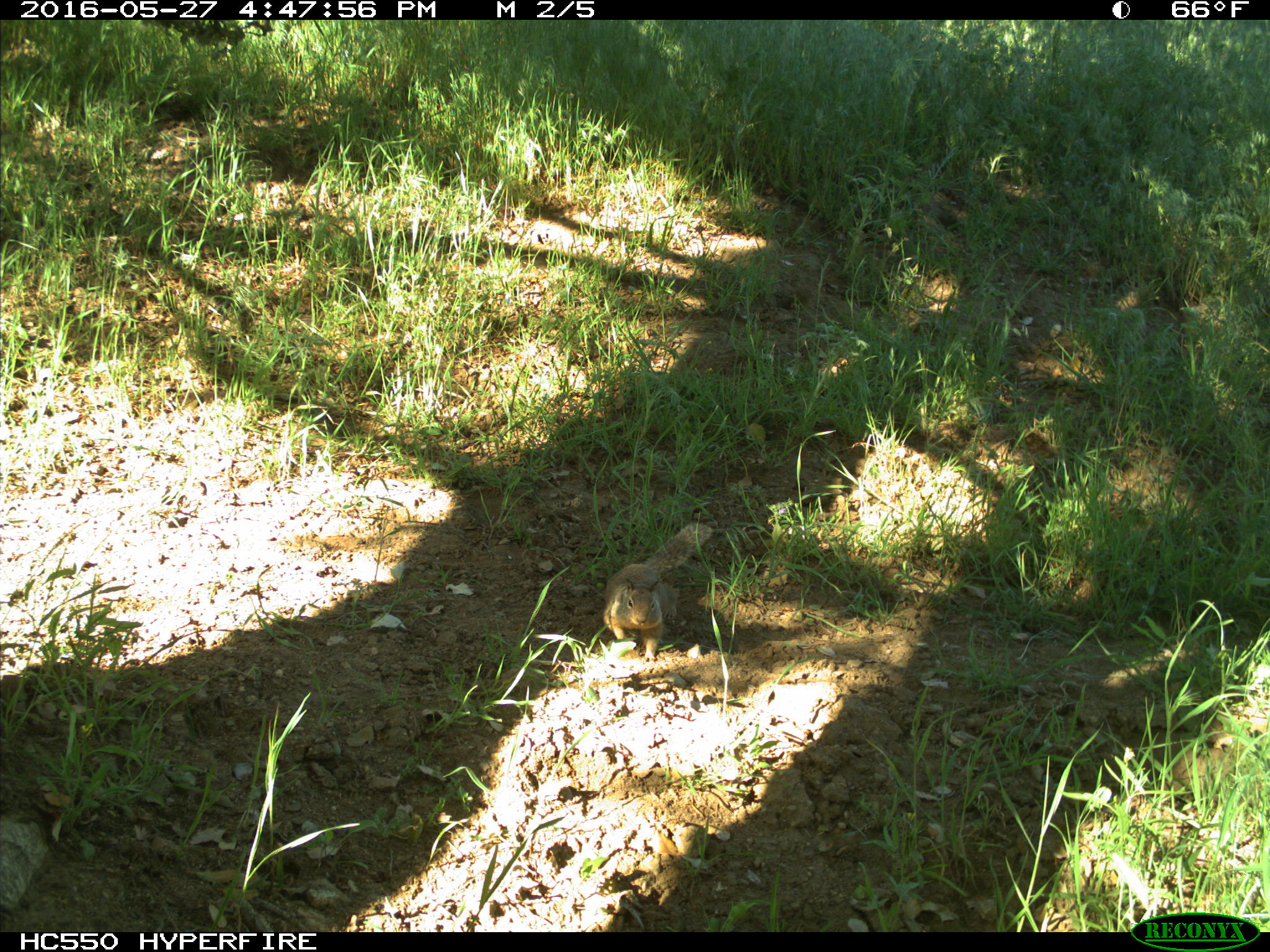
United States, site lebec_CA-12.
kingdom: Animalia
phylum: Chordata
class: Mammalia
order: Rodentia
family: Sciuridae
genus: Otospermophilus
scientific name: Otospermophilus beecheyi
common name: california ground squirrel